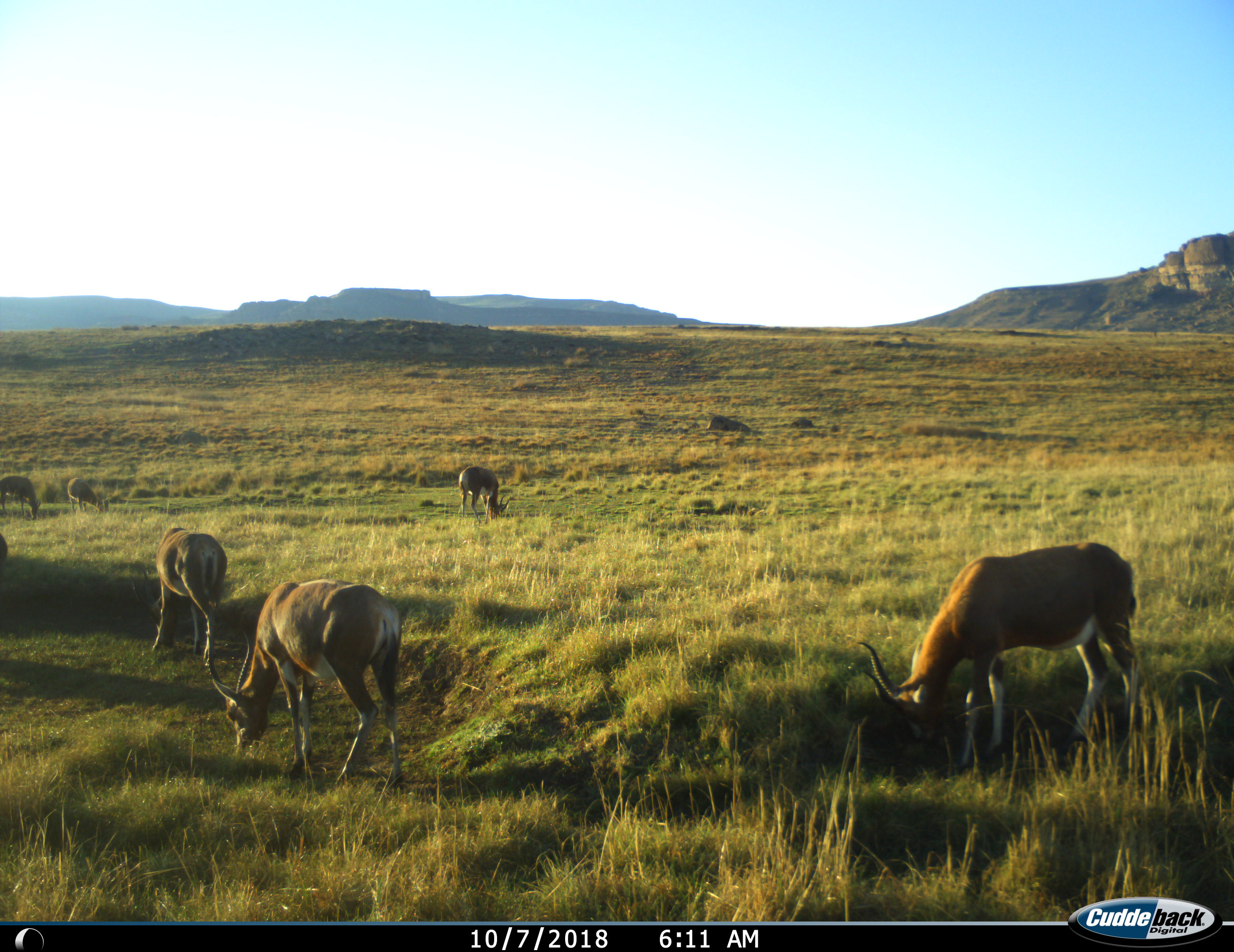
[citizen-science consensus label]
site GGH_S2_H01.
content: unidentified animal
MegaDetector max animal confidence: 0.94